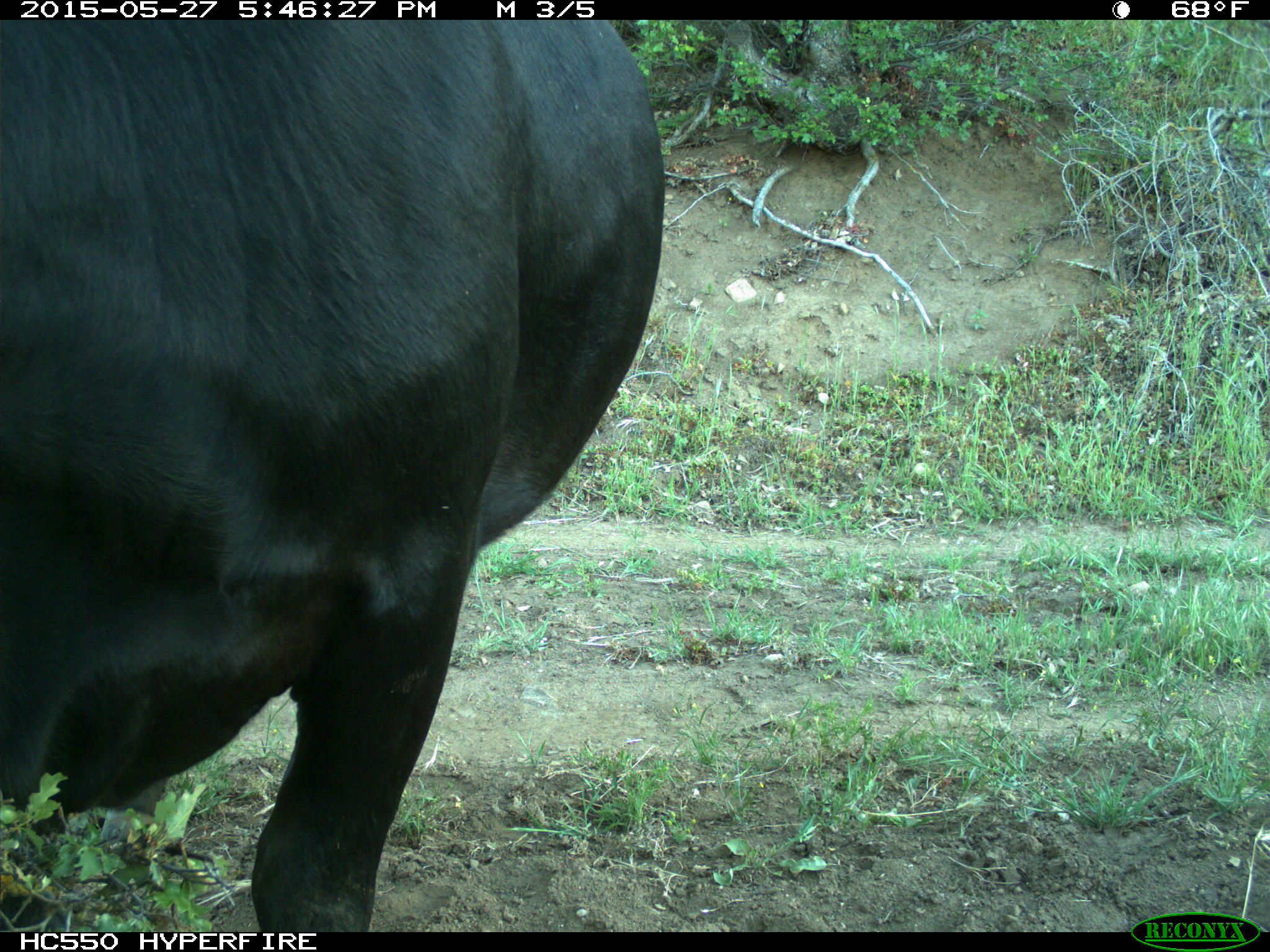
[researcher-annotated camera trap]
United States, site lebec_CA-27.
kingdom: Animalia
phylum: Chordata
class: Mammalia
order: Artiodactyla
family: Bovidae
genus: Bos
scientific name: Bos taurus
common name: domestic cow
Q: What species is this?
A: Bos taurus (domestic cow).